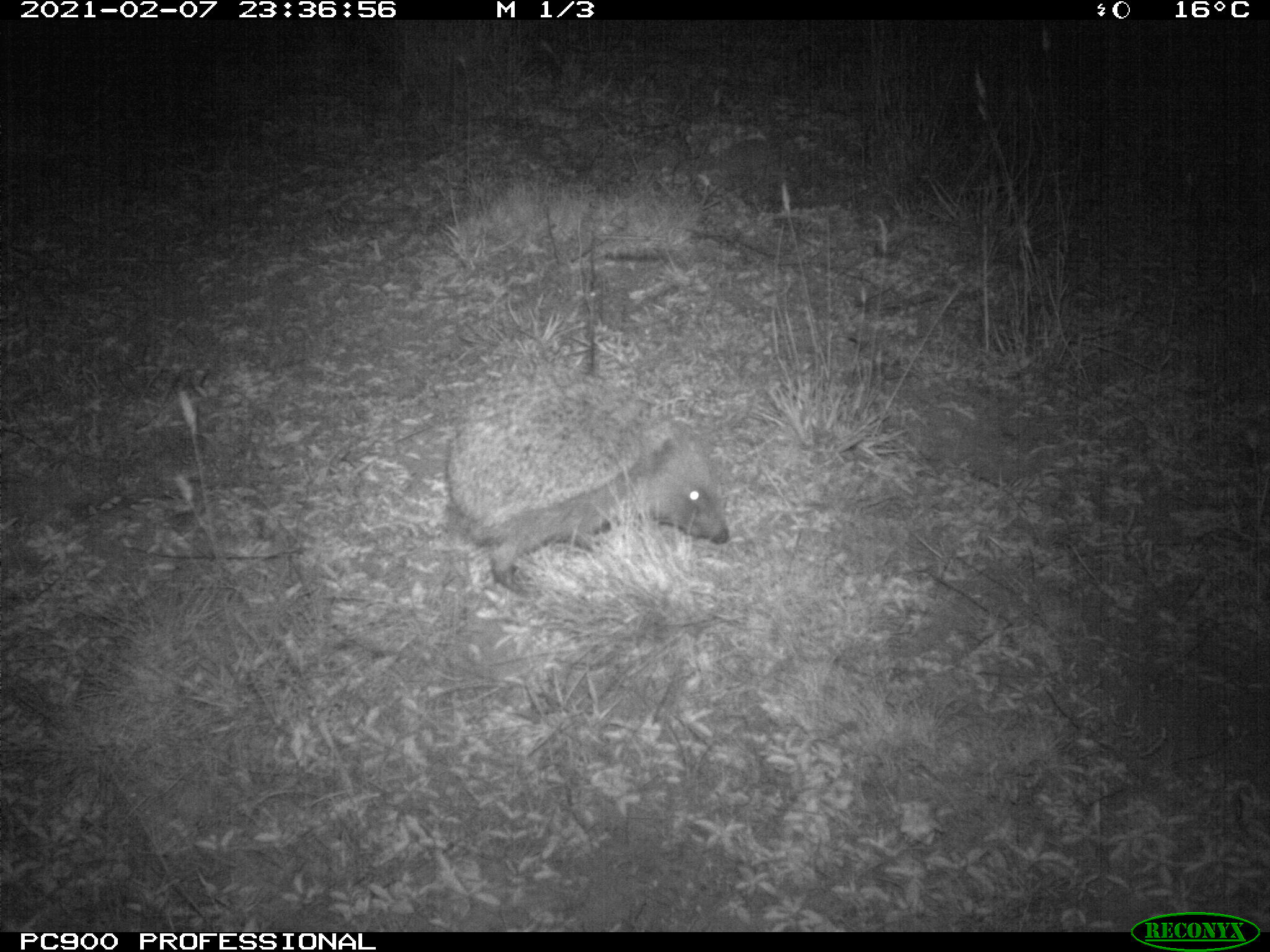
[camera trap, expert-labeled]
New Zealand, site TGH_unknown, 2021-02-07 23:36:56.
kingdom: Animalia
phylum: Chordata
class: Mammalia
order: Eulipotyphla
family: Erinaceidae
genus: Erinaceus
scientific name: Erinaceus europaeus europaeus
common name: european hedgehog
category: hedgehog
Hedgehog (european hedgehog) (Erinaceus europaeus europaeus).